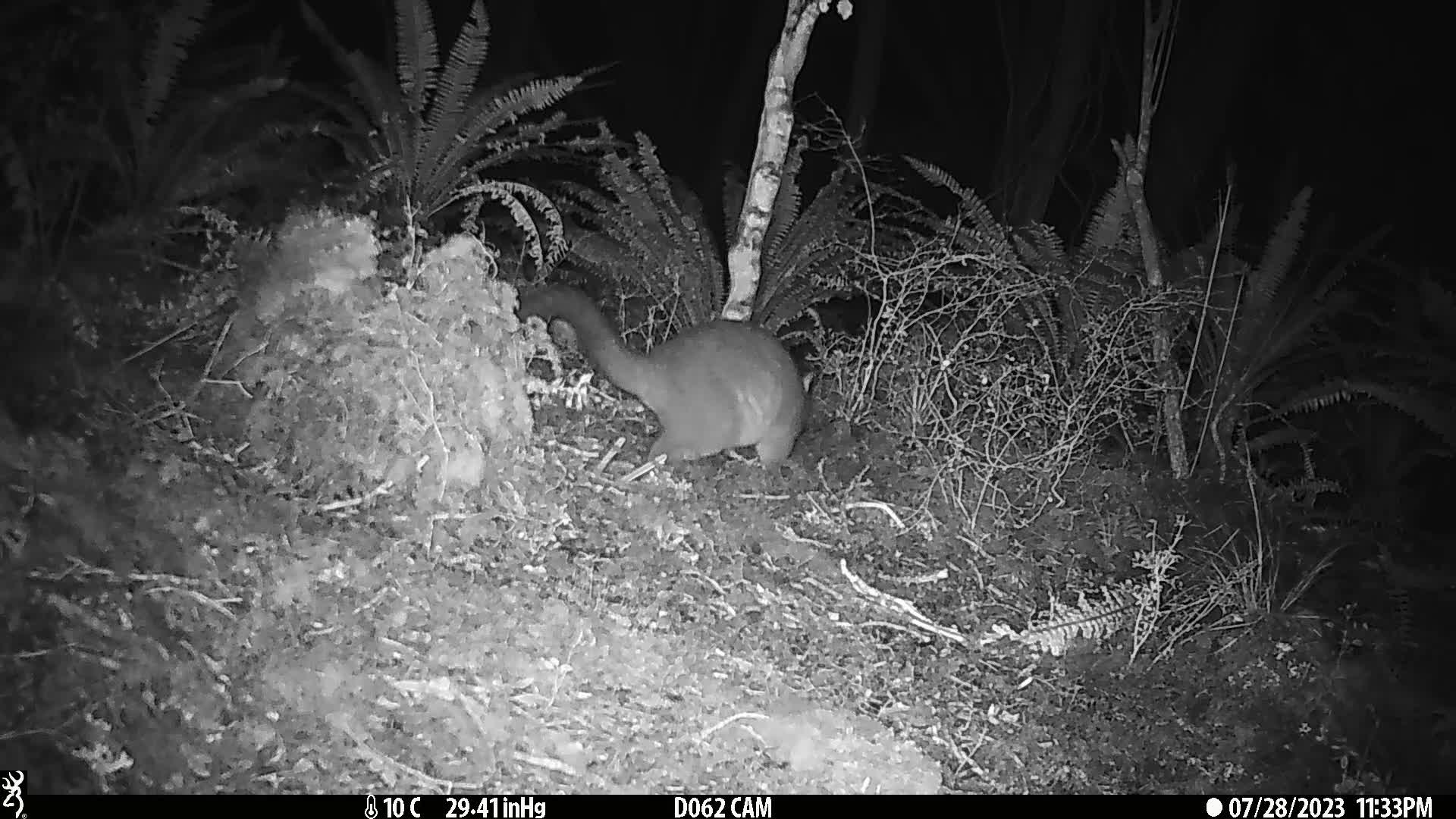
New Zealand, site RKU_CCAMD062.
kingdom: Animalia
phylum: Chordata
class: Mammalia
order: Diprotodontia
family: Phalangeridae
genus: Trichosurus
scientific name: Trichosurus vulpecula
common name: common brushtail possum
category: possum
Possum (common brushtail possum) (Trichosurus vulpecula).